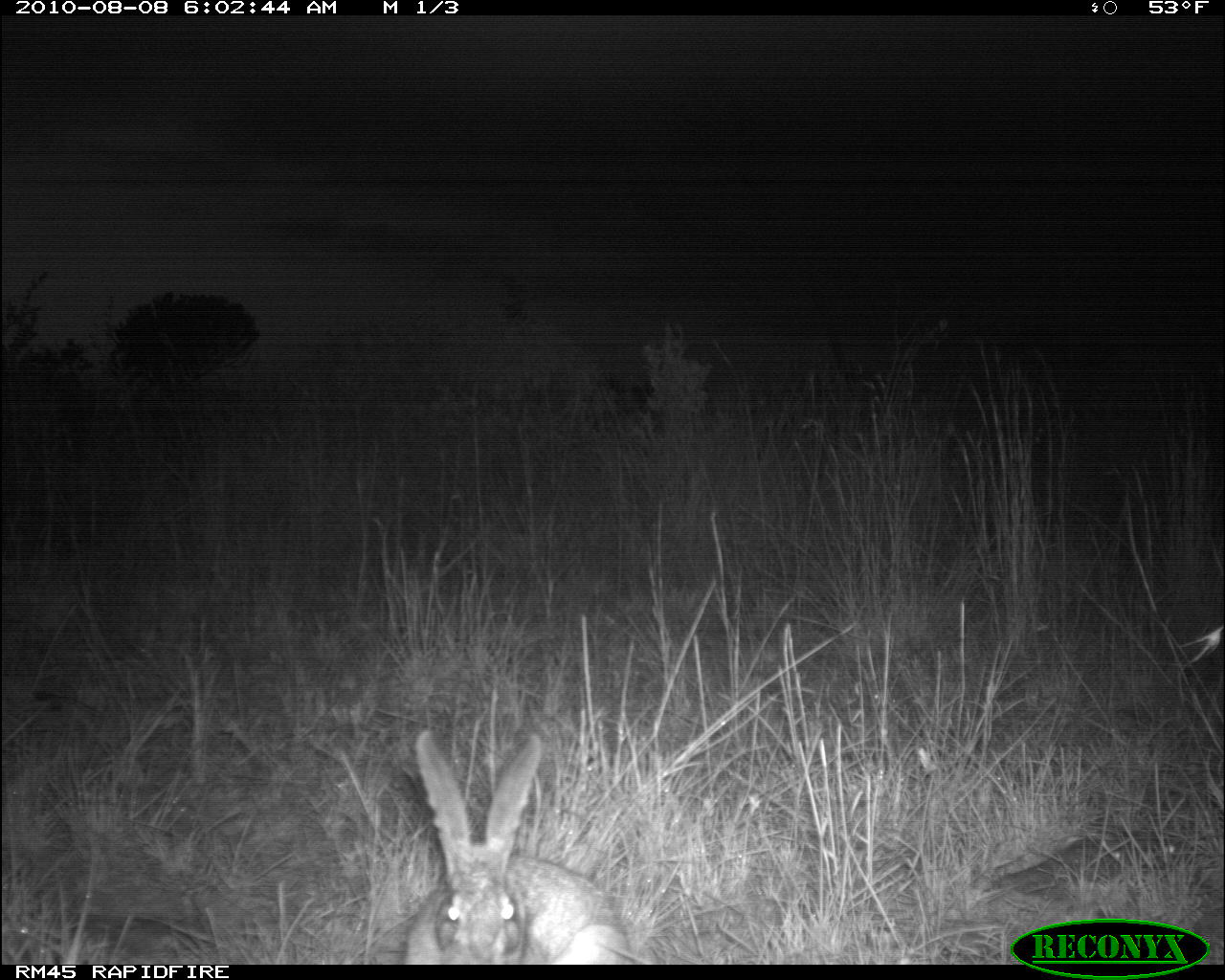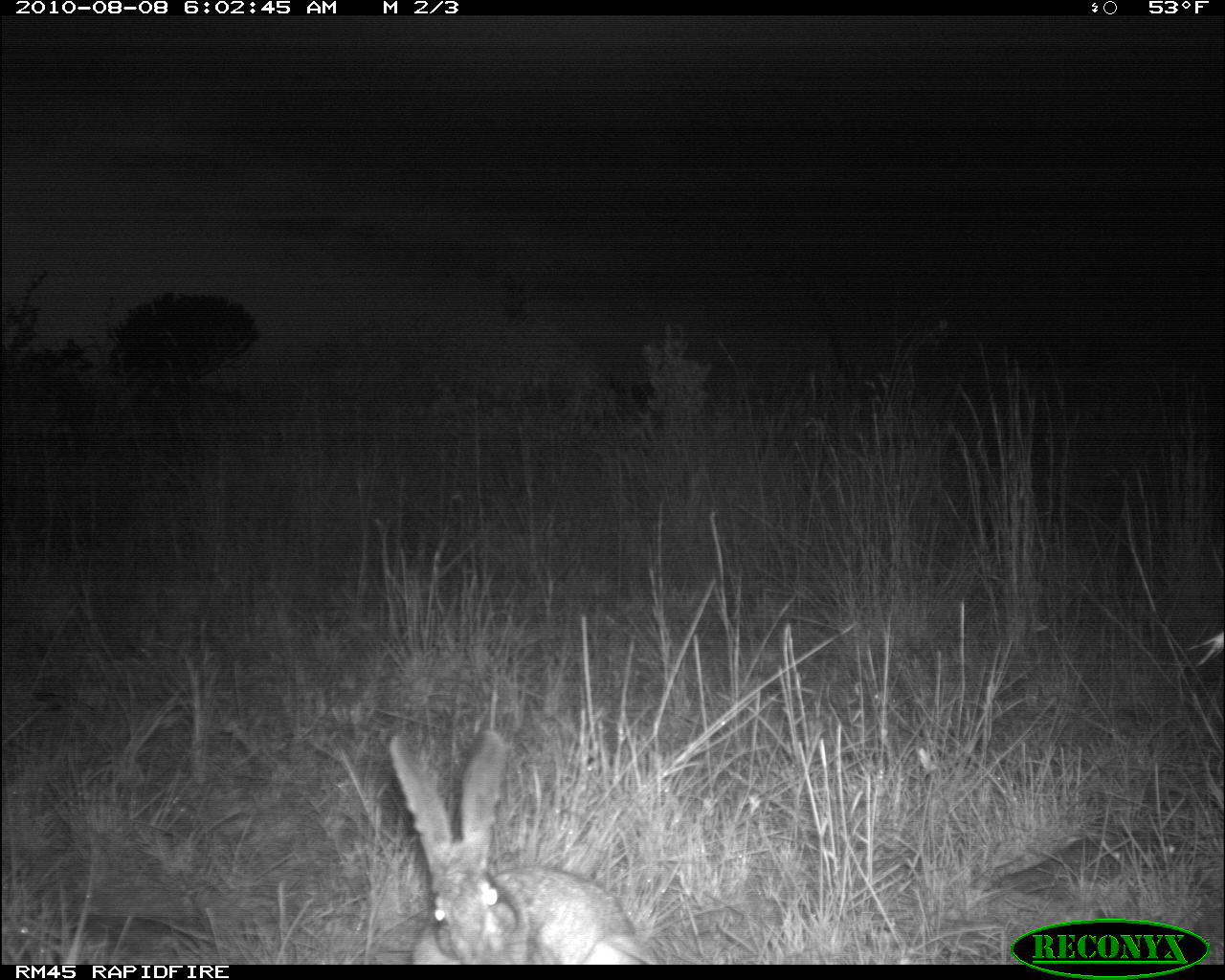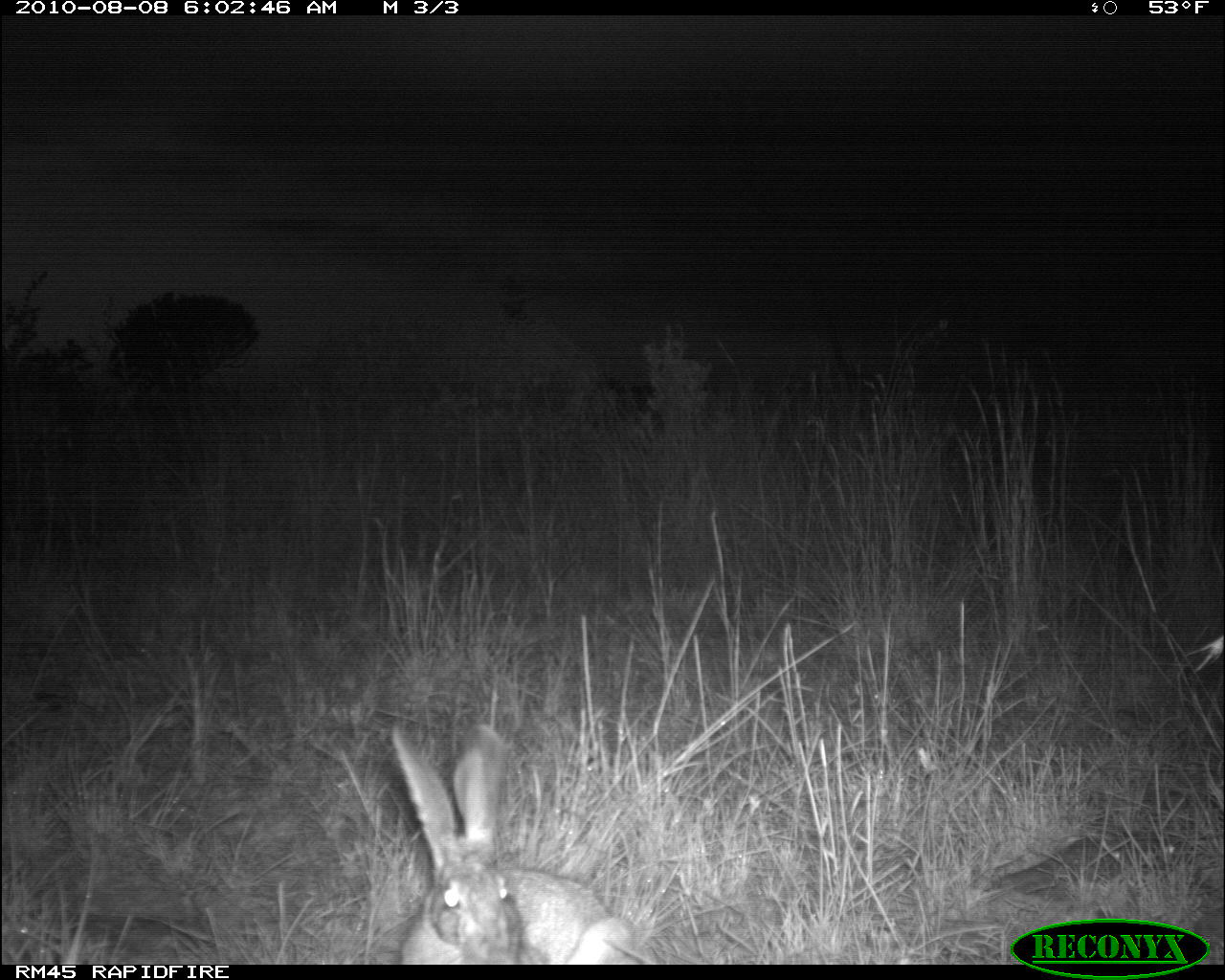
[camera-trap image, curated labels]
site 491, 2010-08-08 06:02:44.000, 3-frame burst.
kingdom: Animalia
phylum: Chordata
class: Mammalia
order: Lagomorpha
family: Leporidae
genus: Lepus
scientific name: Lepus saxatilis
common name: scrub hare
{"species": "Lepus saxatilis (scrub hare)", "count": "1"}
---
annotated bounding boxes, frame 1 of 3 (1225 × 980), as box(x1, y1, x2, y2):
lepus saxatilis: box(404, 728, 634, 965)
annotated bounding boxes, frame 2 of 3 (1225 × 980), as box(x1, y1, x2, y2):
lepus saxatilis: box(389, 728, 655, 965)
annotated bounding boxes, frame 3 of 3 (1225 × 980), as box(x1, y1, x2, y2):
lepus saxatilis: box(391, 724, 629, 963)